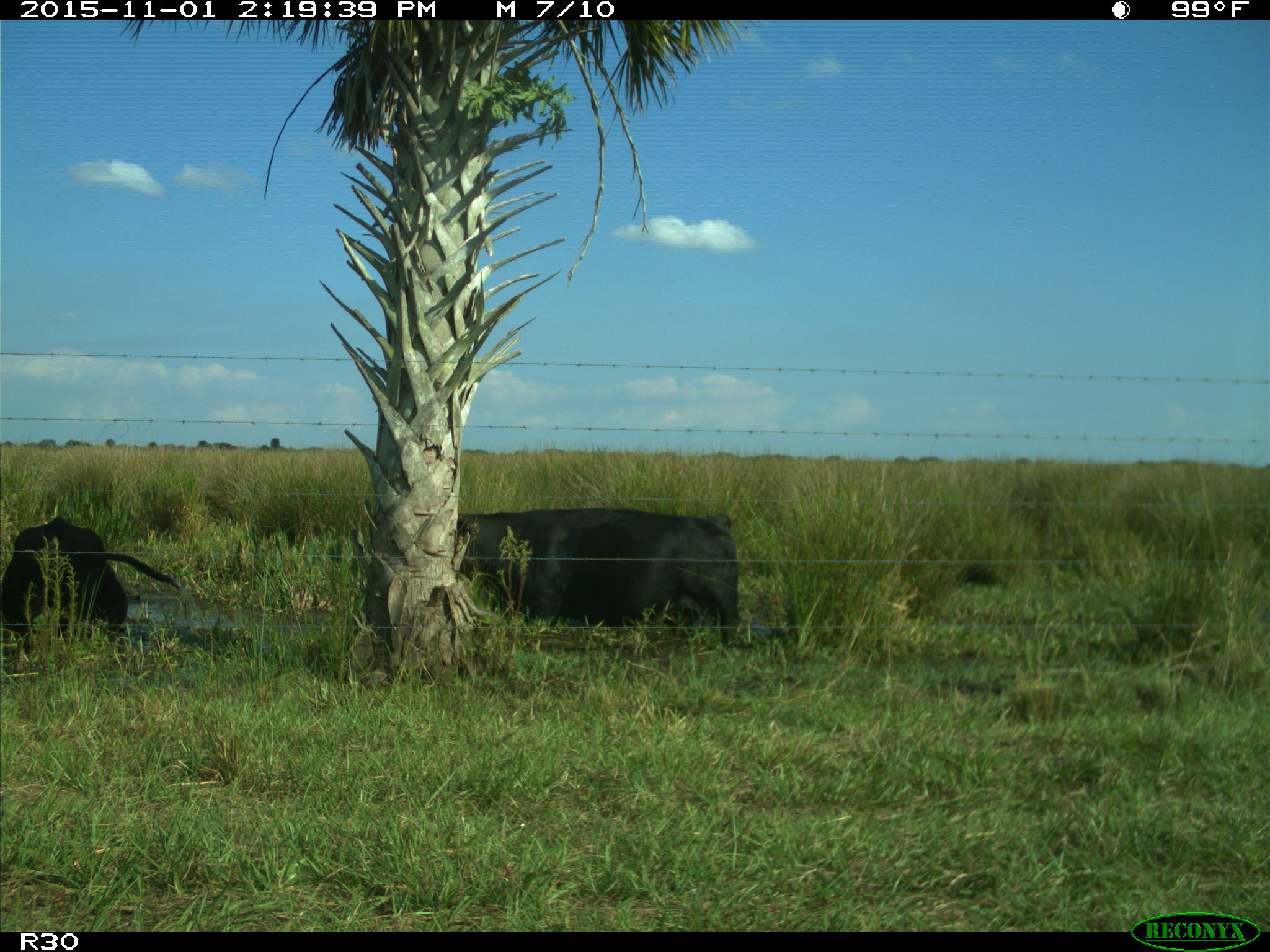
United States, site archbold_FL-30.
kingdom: Animalia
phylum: Chordata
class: Mammalia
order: Artiodactyla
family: Bovidae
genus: Bos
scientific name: Bos taurus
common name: domestic cow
Bos taurus (domestic cow).